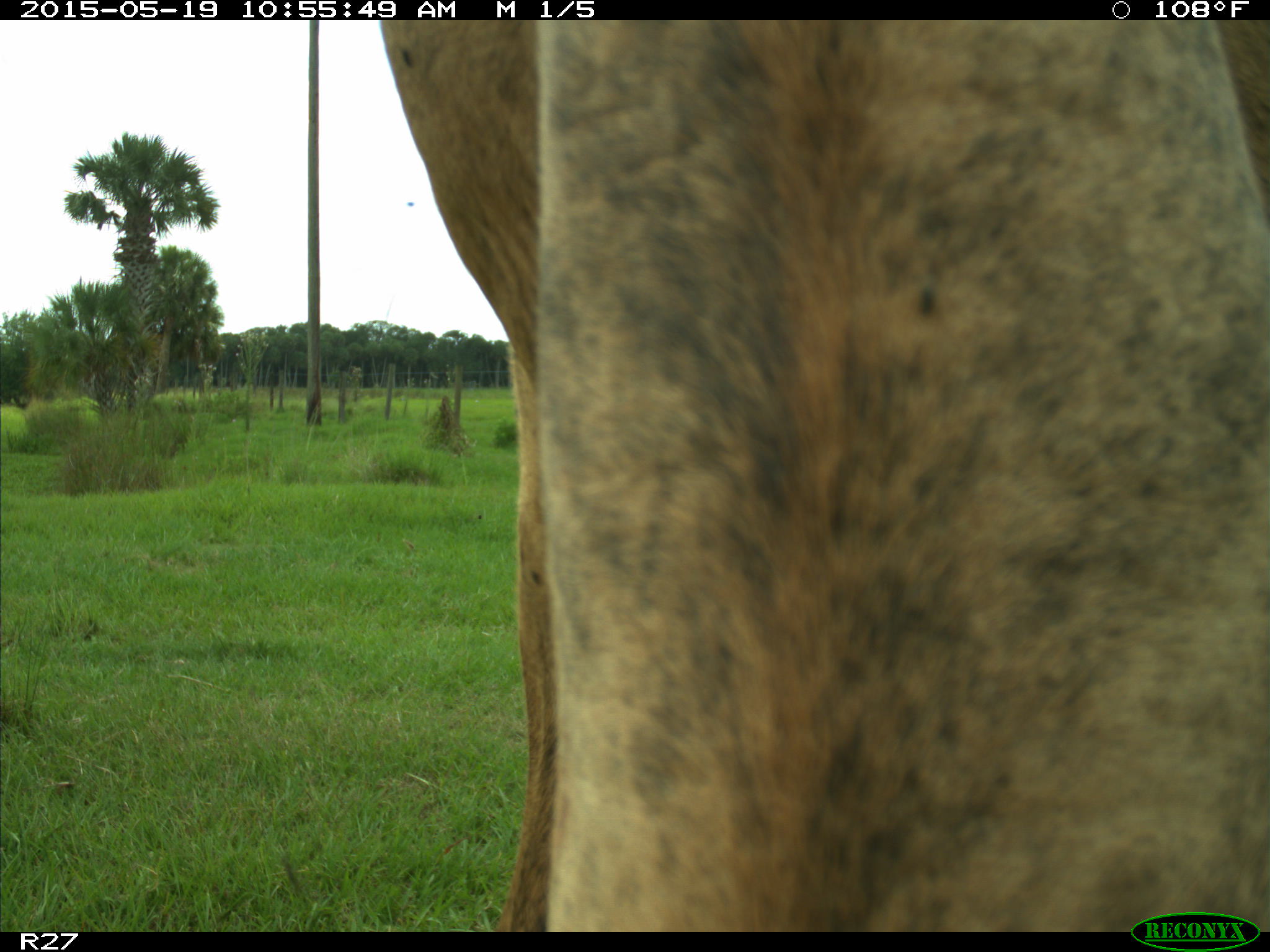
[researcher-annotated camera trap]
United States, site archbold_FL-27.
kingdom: Animalia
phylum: Chordata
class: Mammalia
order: Artiodactyla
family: Bovidae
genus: Bos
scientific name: Bos taurus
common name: domestic cow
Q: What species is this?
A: Bos taurus (domestic cow).